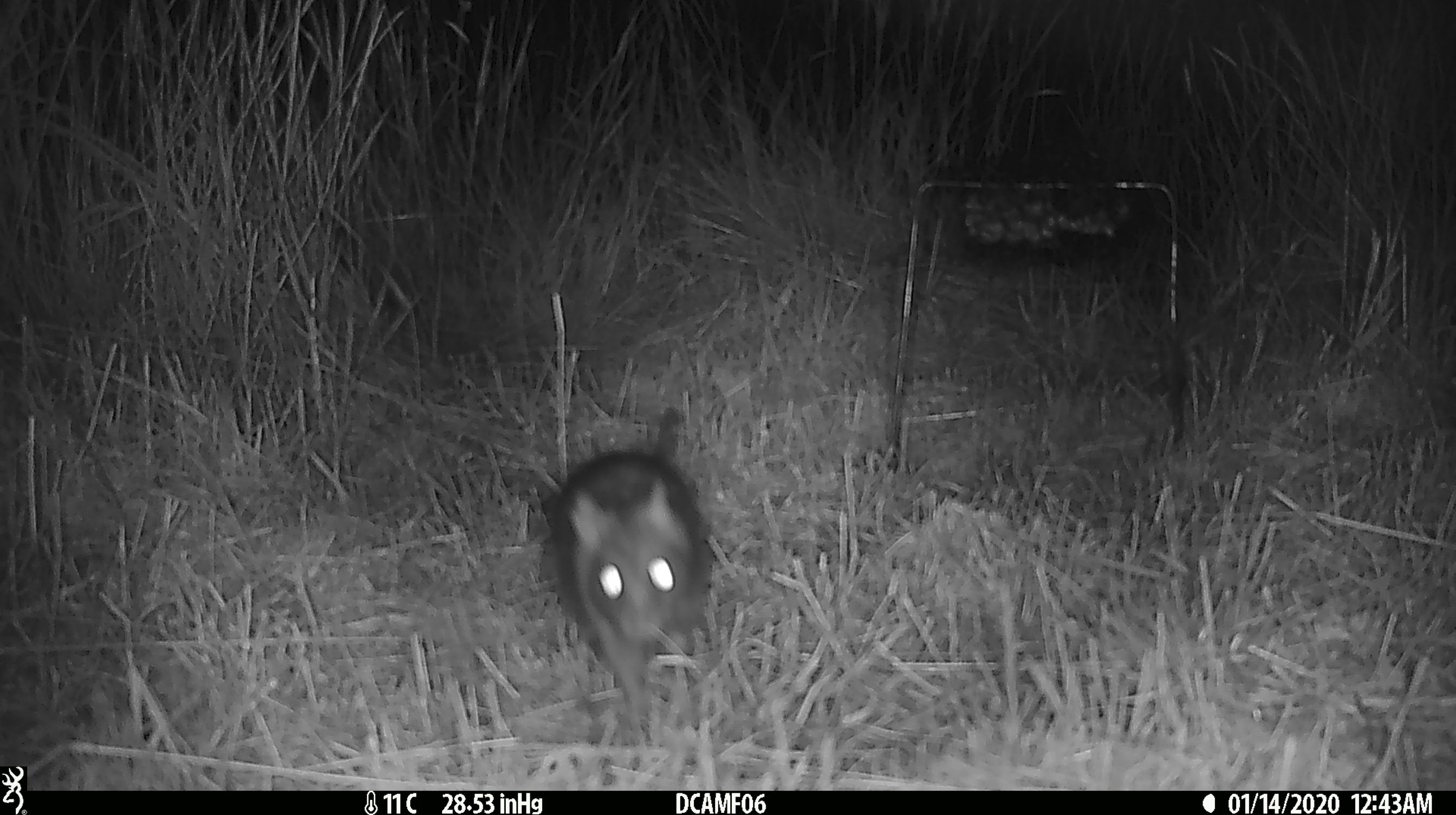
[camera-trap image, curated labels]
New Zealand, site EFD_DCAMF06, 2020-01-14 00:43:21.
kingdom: Animalia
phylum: Chordata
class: Mammalia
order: Rodentia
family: Muridae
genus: Rattus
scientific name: Rattus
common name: rat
Rat (Rattus).